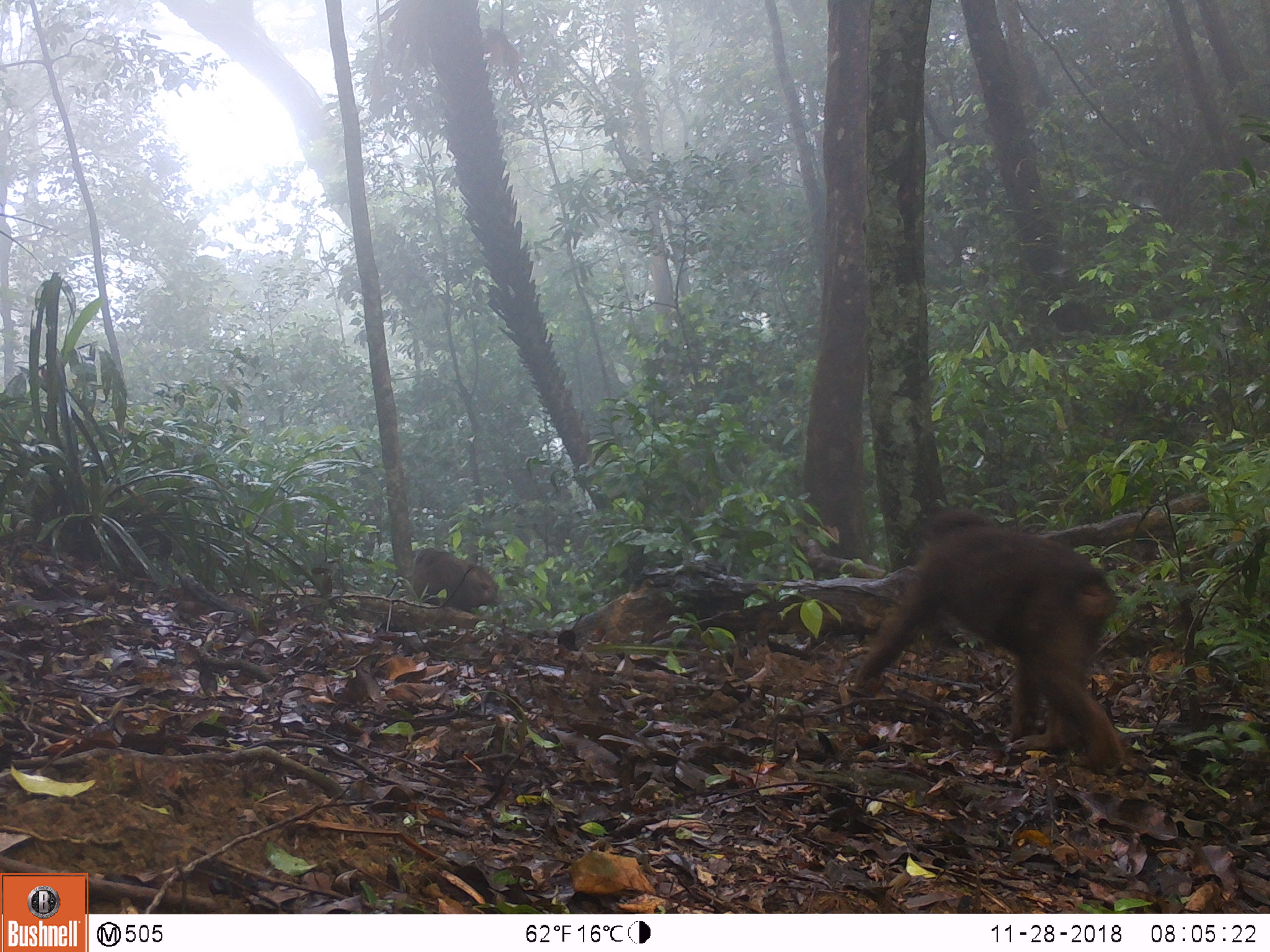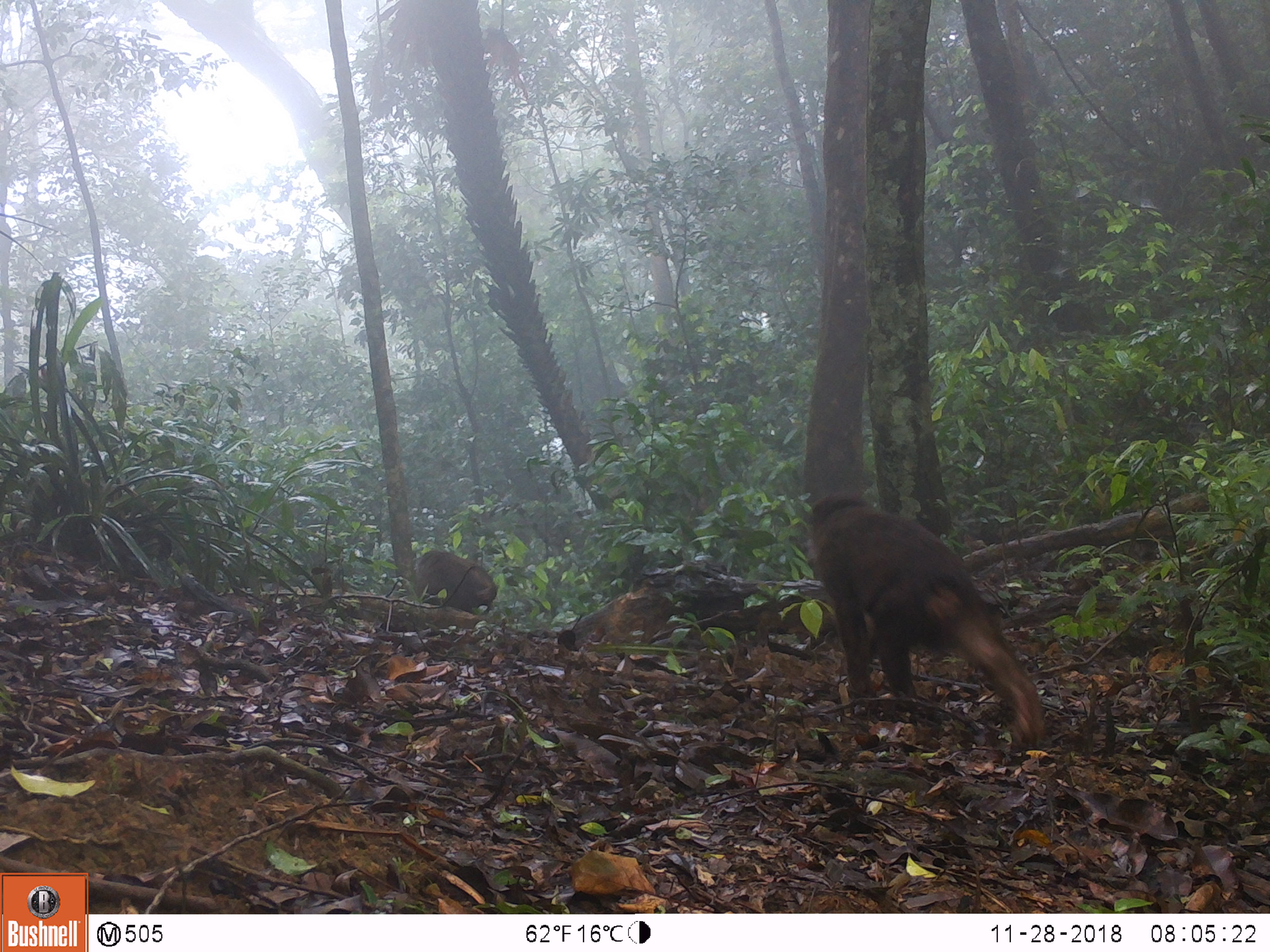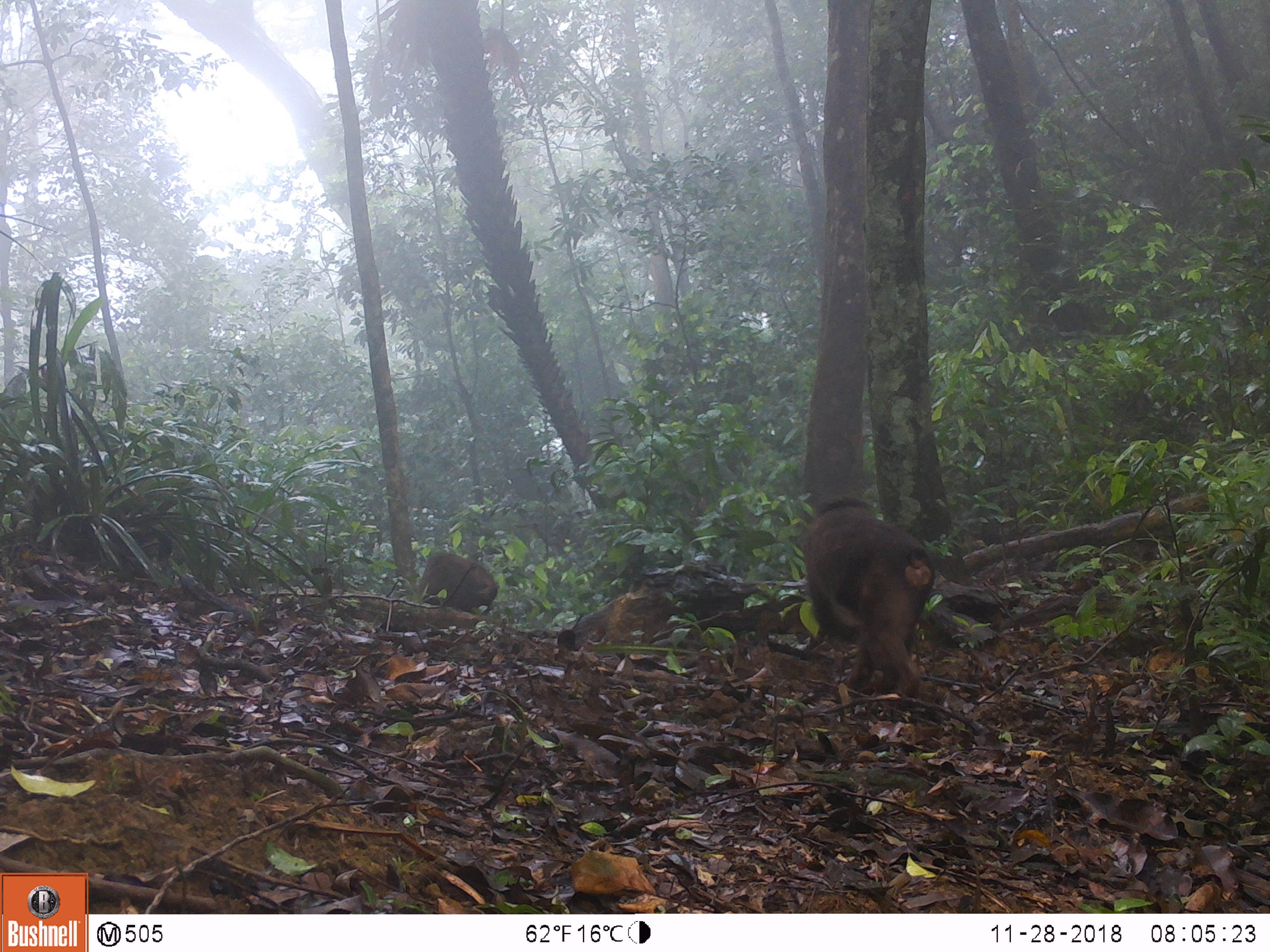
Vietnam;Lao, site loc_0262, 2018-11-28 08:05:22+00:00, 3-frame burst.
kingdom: Animalia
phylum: Chordata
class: Mammalia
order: Primates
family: Cercopithecidae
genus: Macaca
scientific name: Macaca arctoides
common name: stump-tailed macaque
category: stump tailed macaque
Stump tailed macaque (stump-tailed macaque) (Macaca arctoides). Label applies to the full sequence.